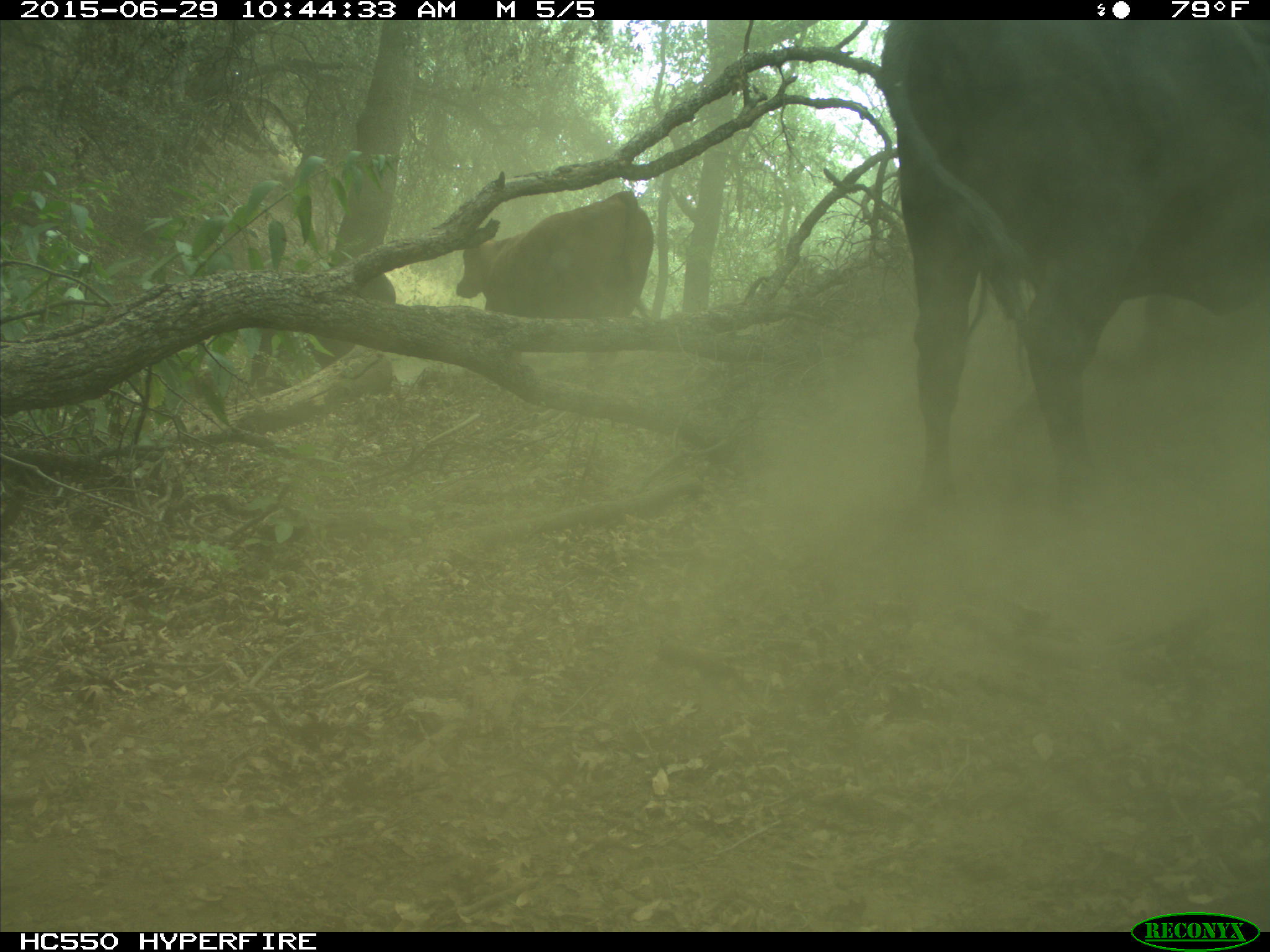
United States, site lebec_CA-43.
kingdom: Animalia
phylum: Chordata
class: Mammalia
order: Artiodactyla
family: Bovidae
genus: Bos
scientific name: Bos taurus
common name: domestic cow